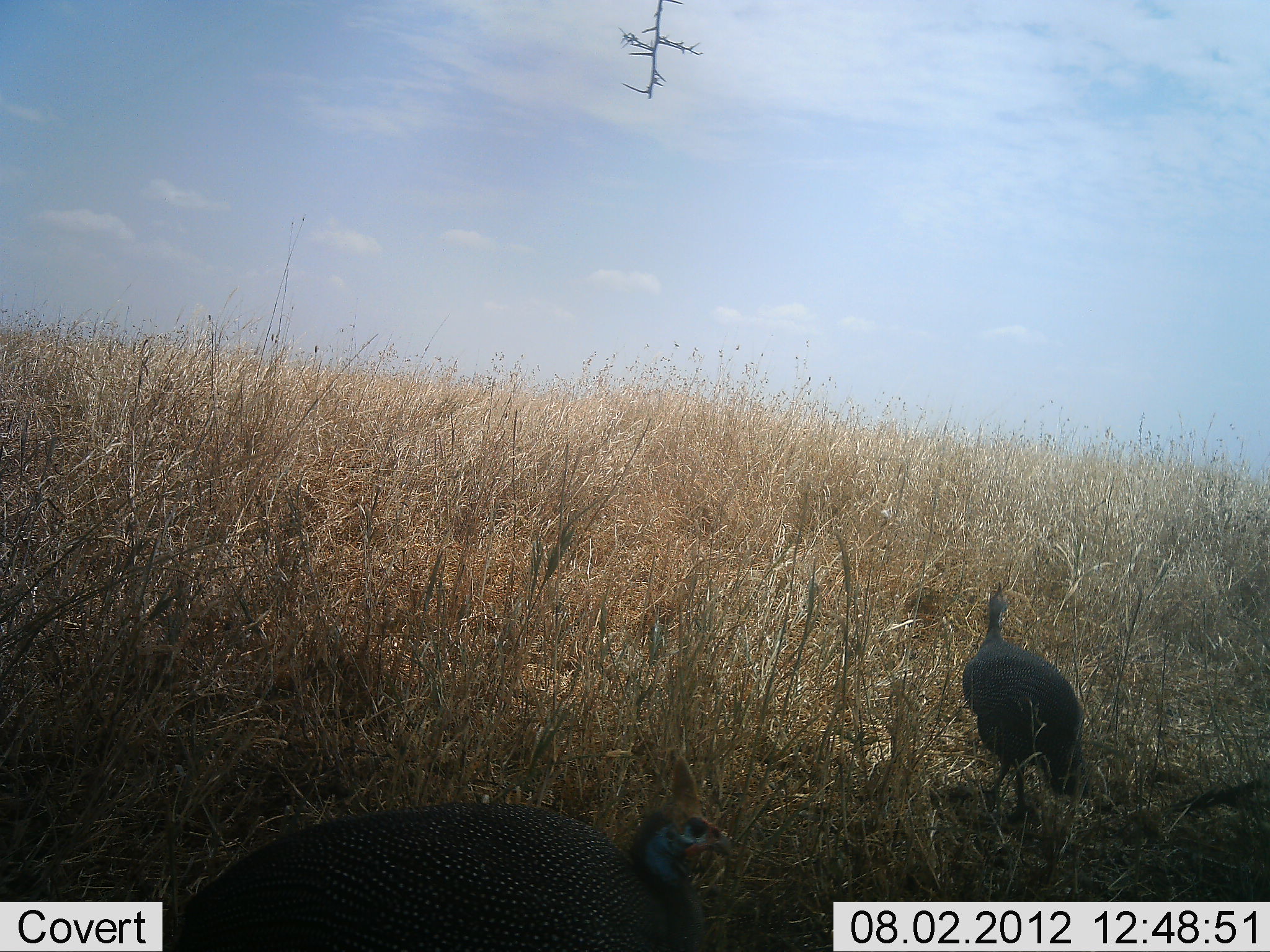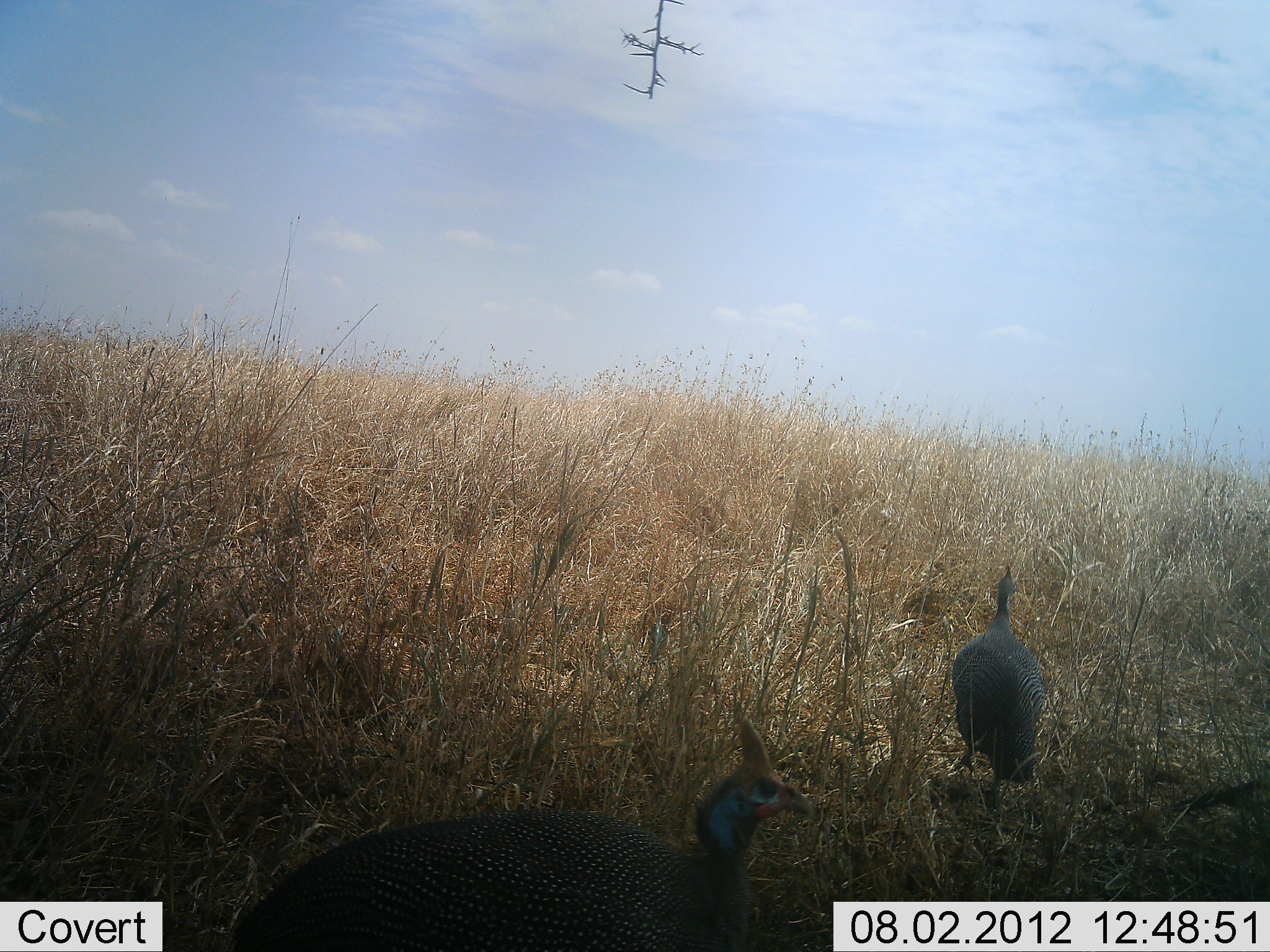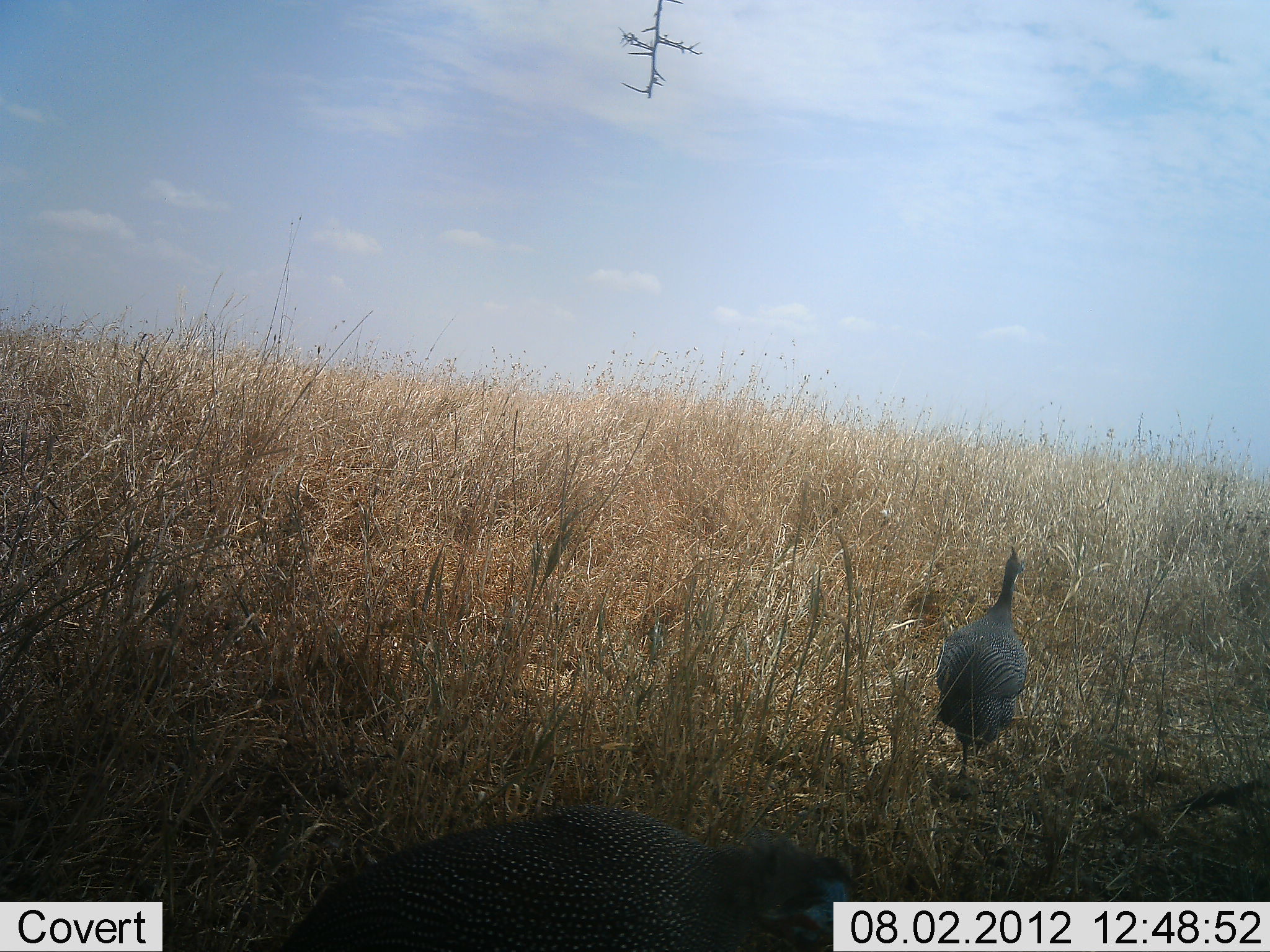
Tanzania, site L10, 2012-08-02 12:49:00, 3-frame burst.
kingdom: Animalia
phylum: Chordata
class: Aves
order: Galliformes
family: Numididae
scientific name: Numididae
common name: guinea fowl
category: guineafowl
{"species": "guineafowl (guinea fowl) (Numididae)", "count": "2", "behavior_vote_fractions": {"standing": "20%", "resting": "0%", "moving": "90%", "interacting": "0%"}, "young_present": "0%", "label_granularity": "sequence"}